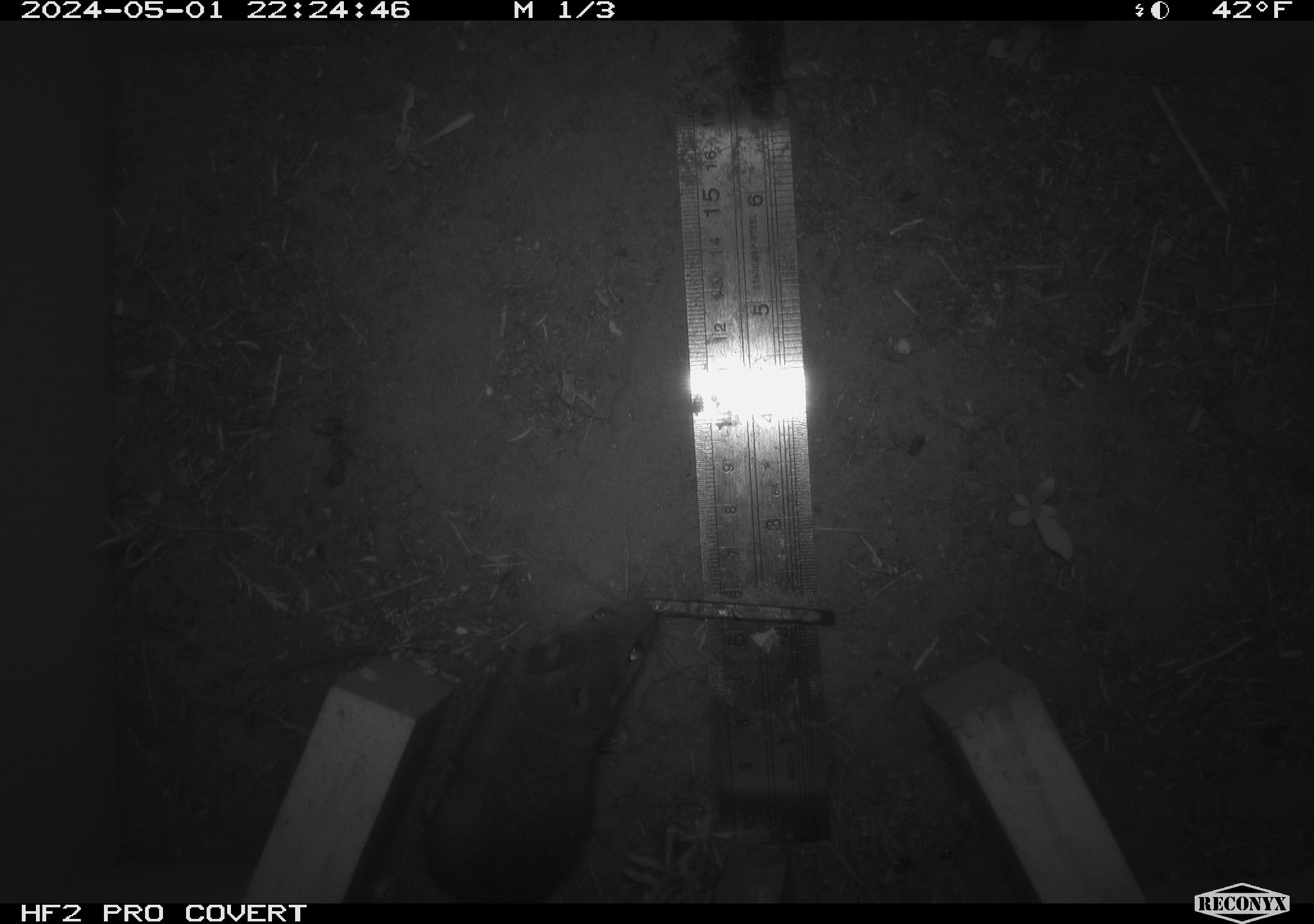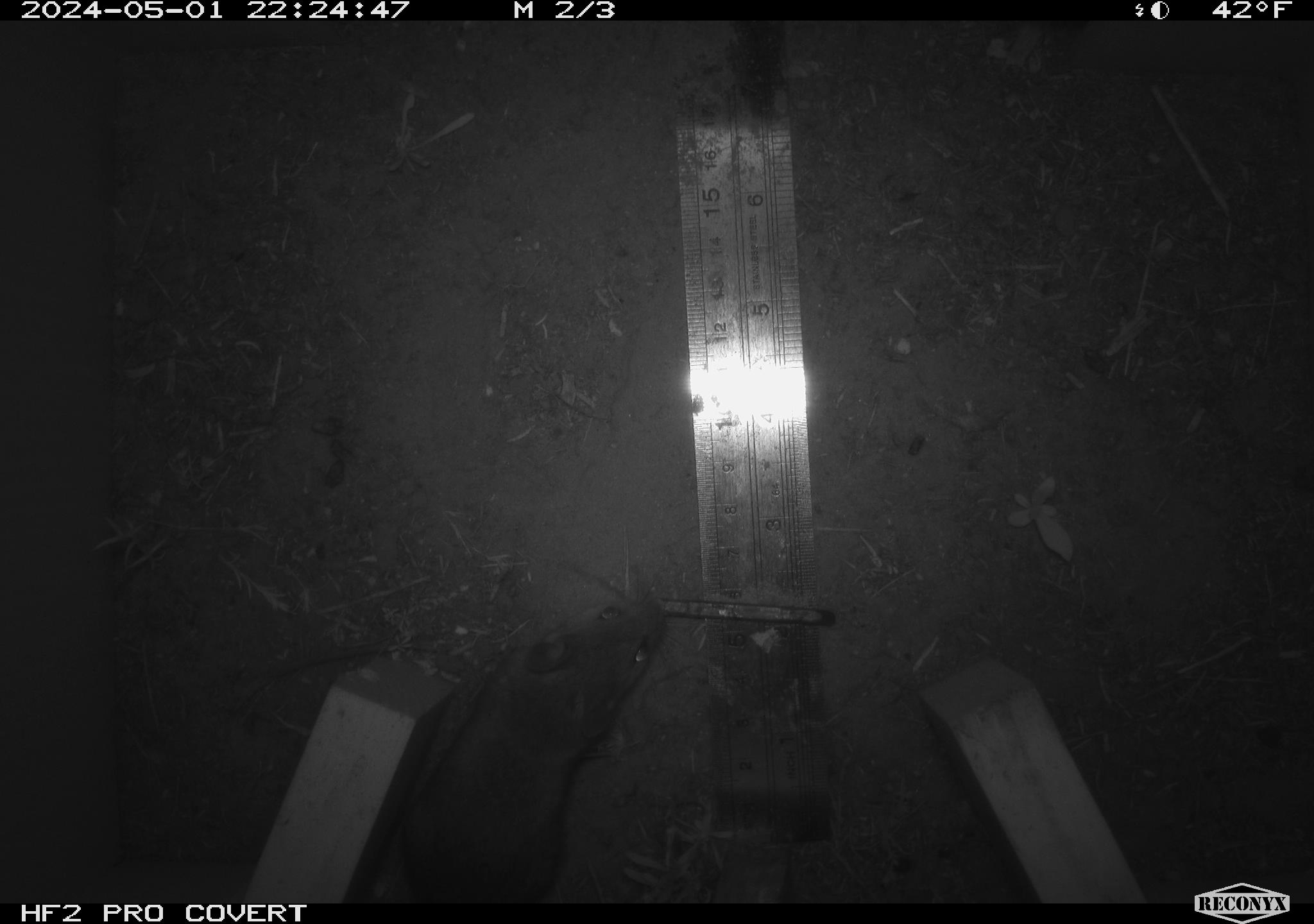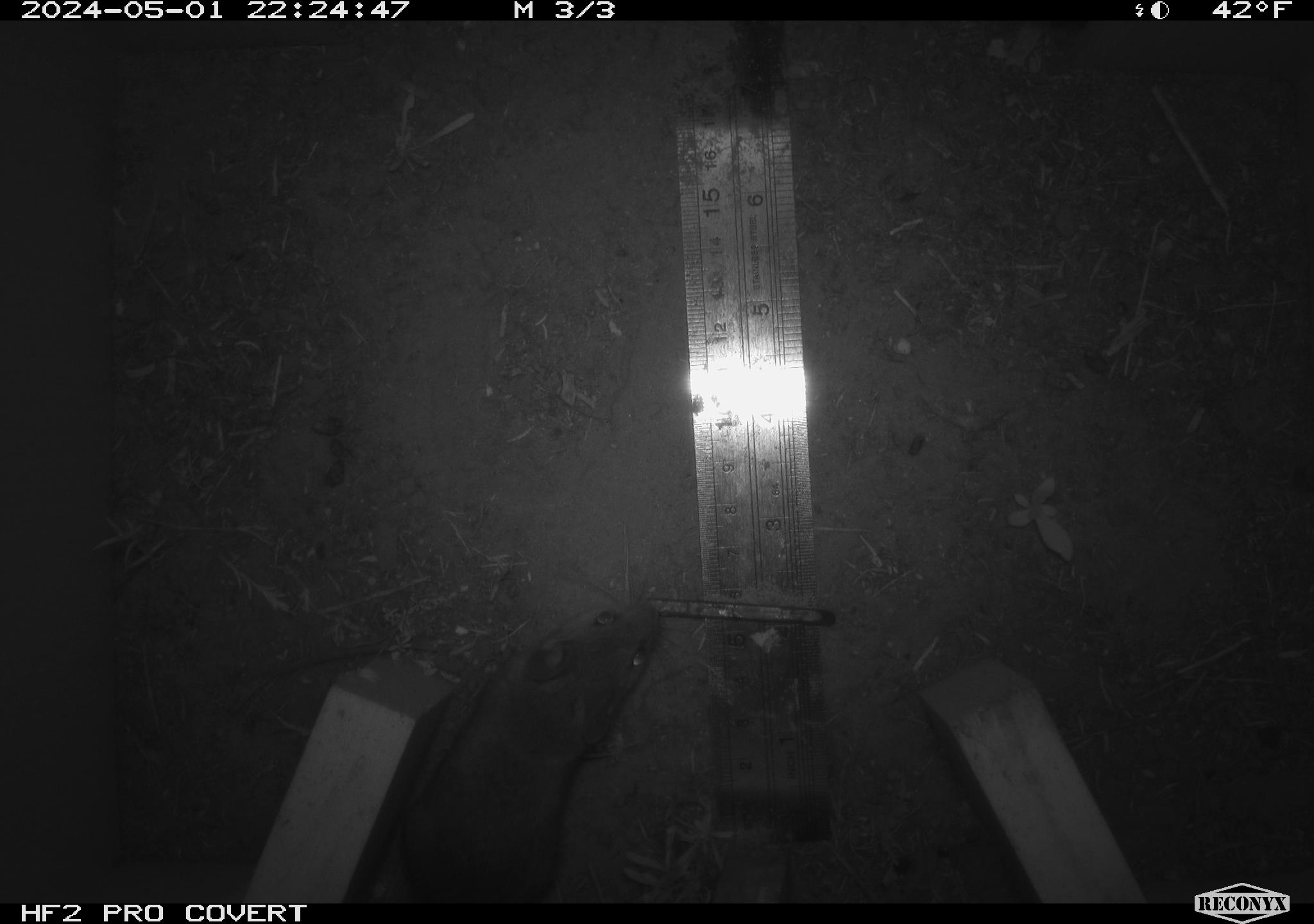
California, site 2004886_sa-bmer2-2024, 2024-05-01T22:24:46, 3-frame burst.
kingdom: Animalia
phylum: Chordata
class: Mammalia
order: Rodentia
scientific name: Rodentia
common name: mouse species